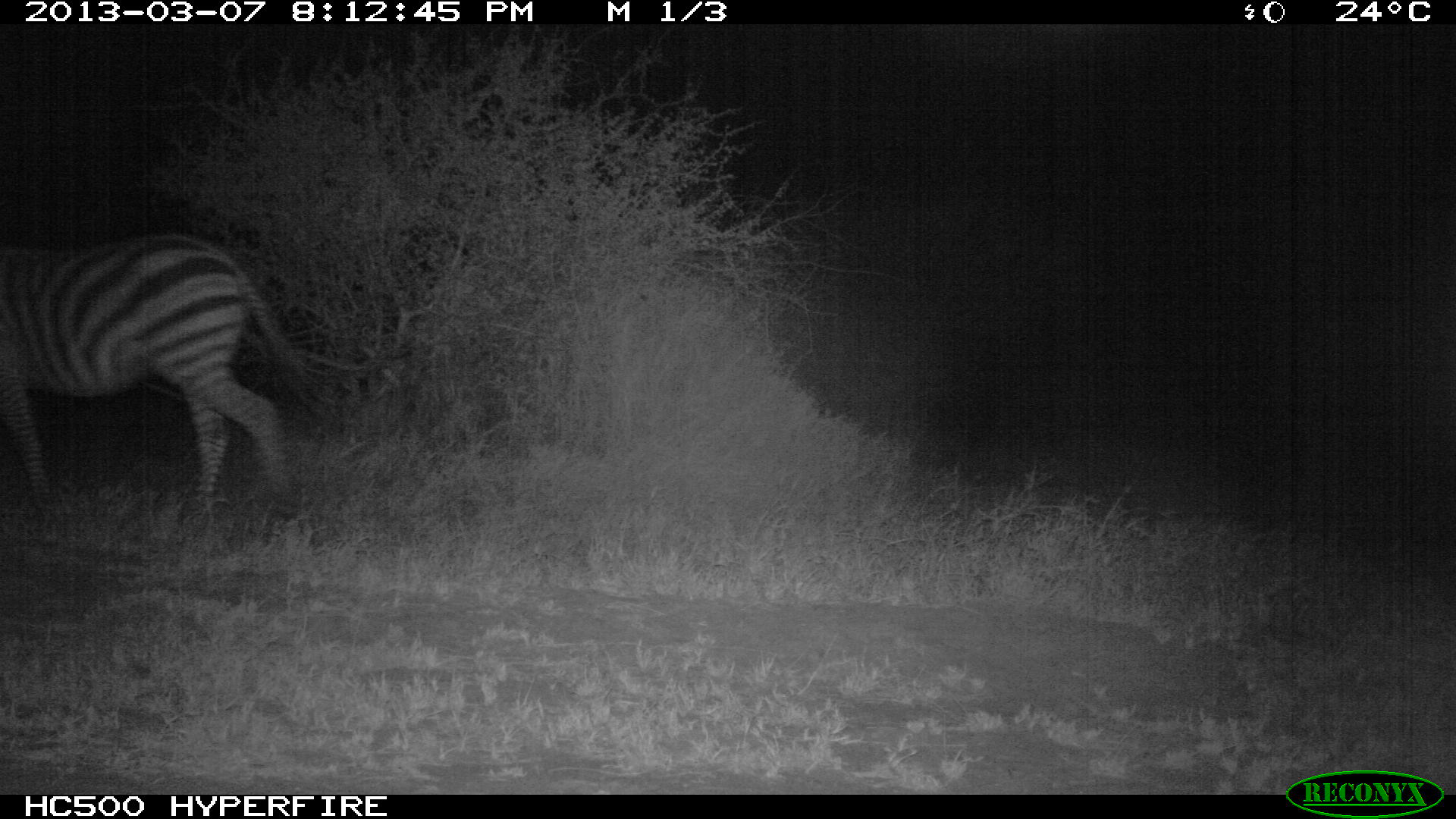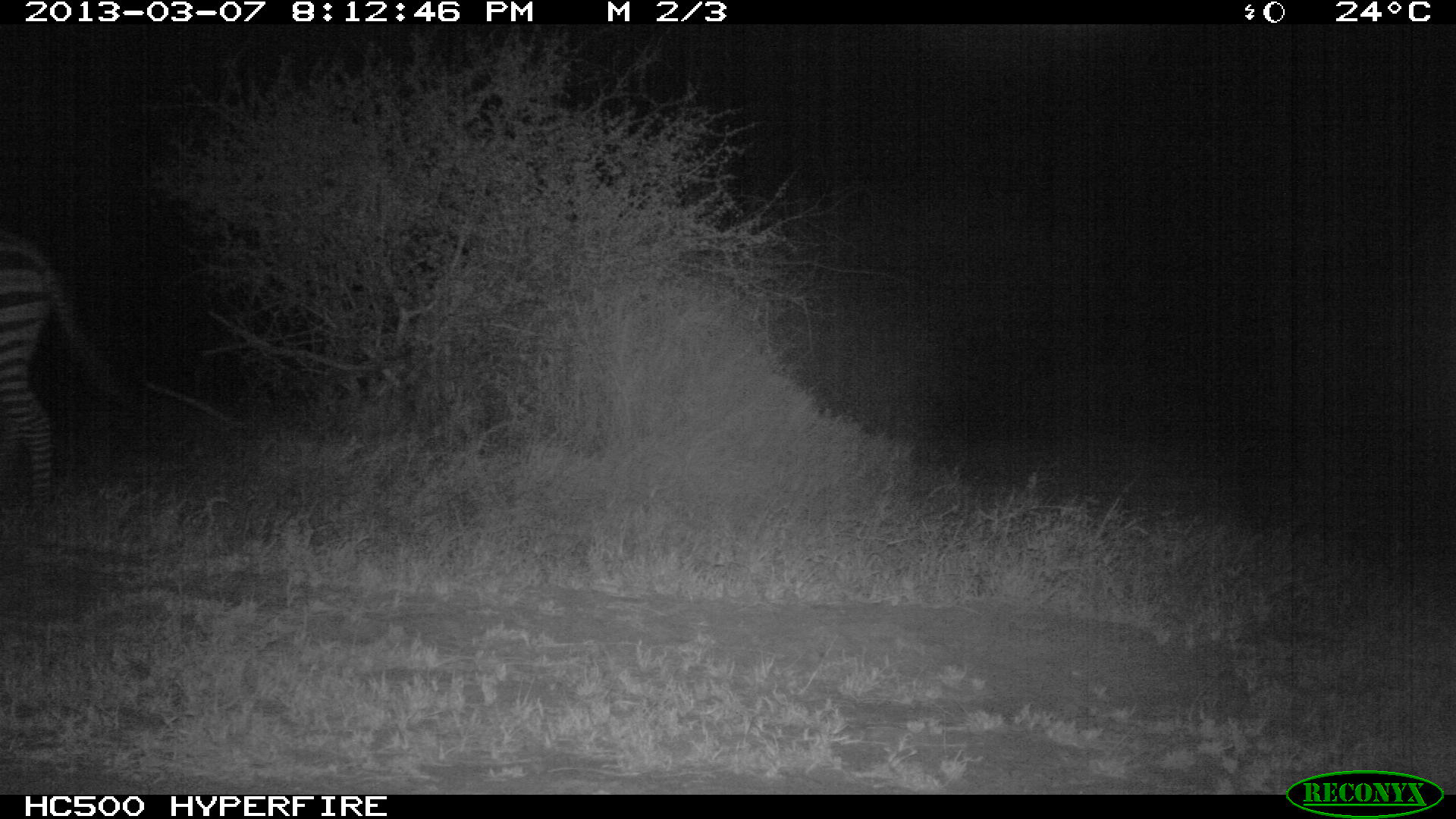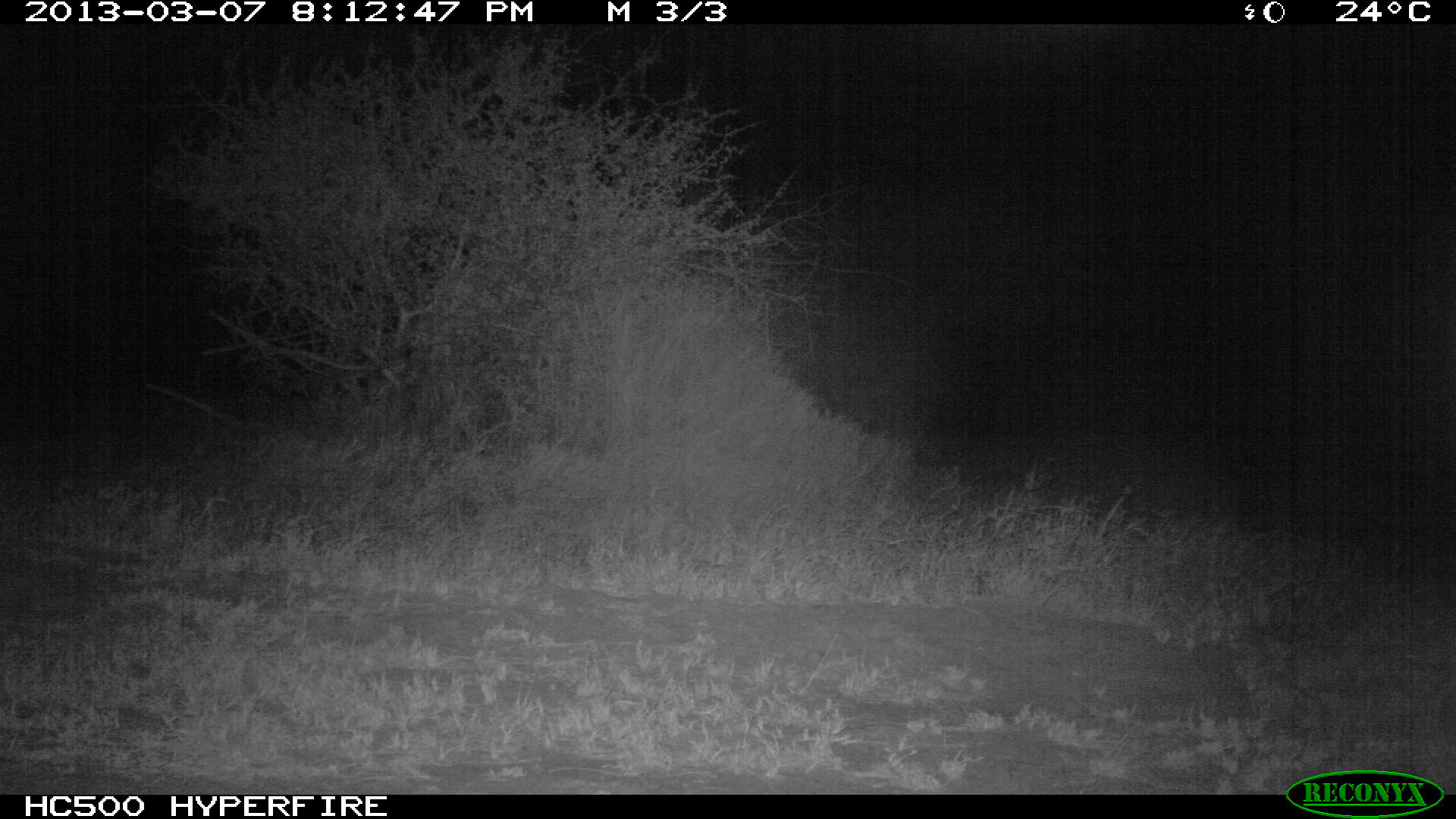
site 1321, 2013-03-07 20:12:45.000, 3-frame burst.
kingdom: Animalia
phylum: Chordata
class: Mammalia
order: Perissodactyla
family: Equidae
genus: Equus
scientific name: Equus quagga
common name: plains zebra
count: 1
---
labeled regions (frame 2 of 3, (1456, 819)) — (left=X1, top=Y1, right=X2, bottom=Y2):
equus quagga: (left=2, top=217, right=157, bottom=523)